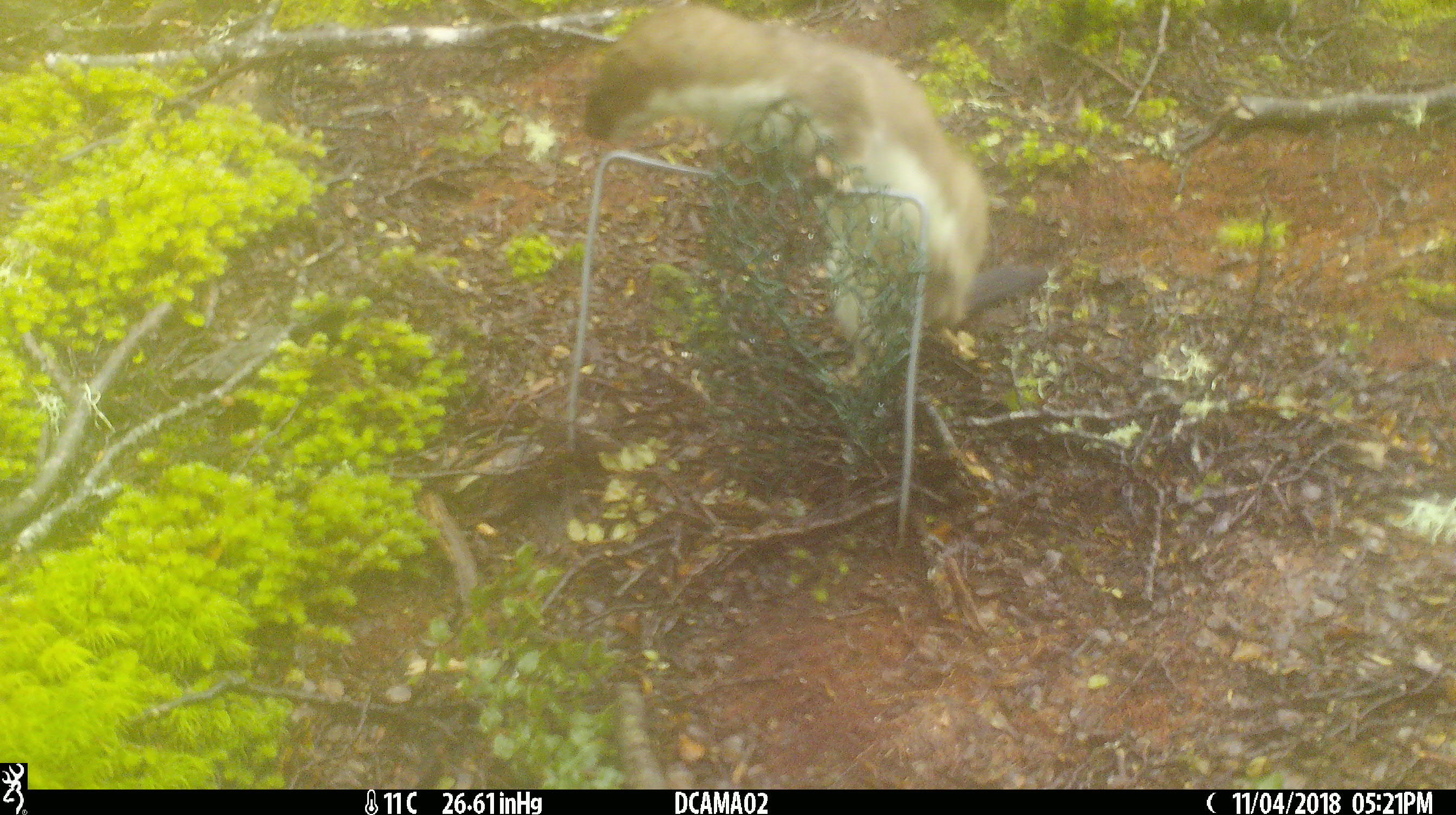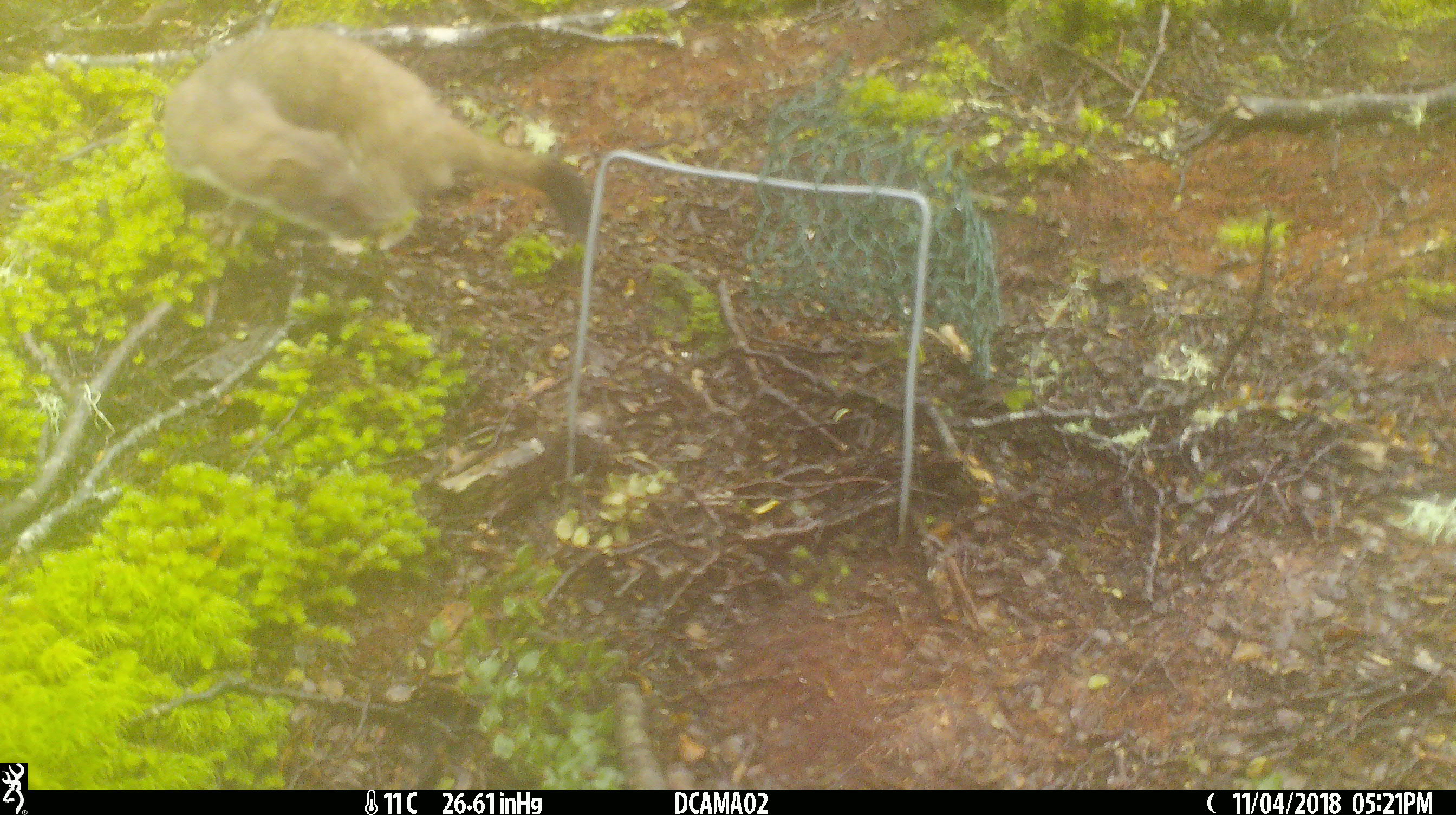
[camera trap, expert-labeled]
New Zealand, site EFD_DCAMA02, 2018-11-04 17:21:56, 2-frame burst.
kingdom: Animalia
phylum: Chordata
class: Mammalia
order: Carnivora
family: Mustelidae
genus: Mustela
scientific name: Mustela erminea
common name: stoat